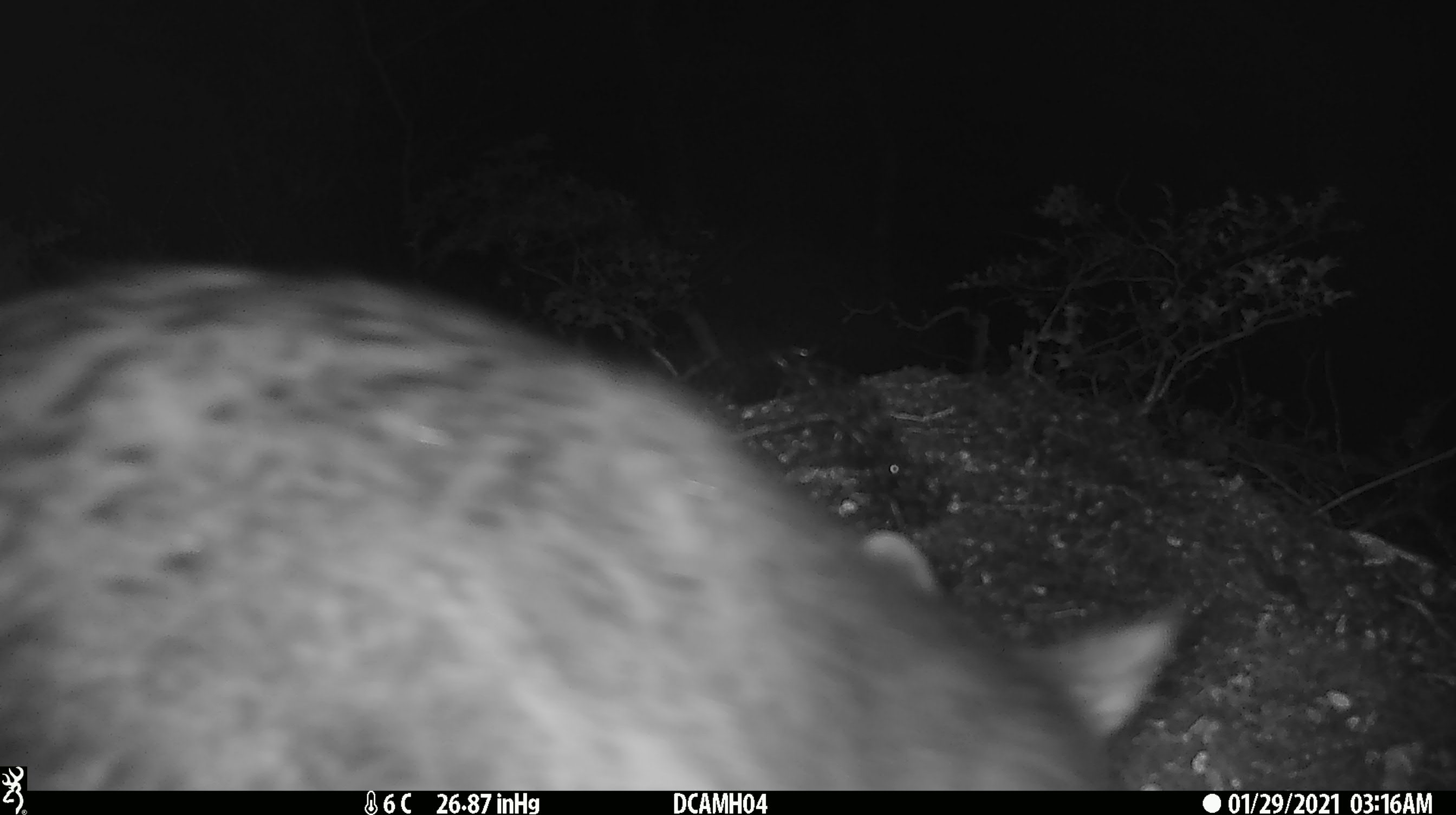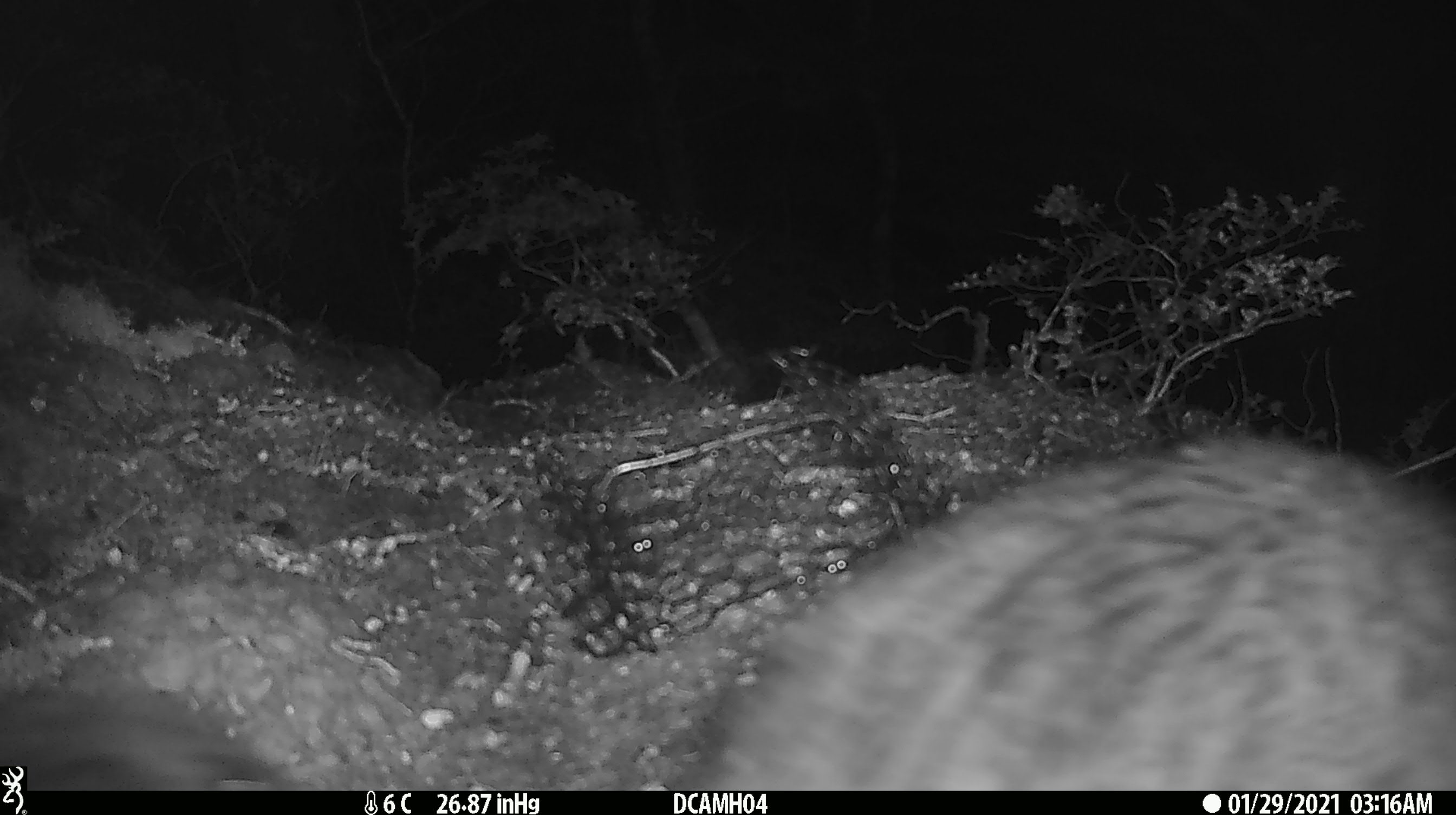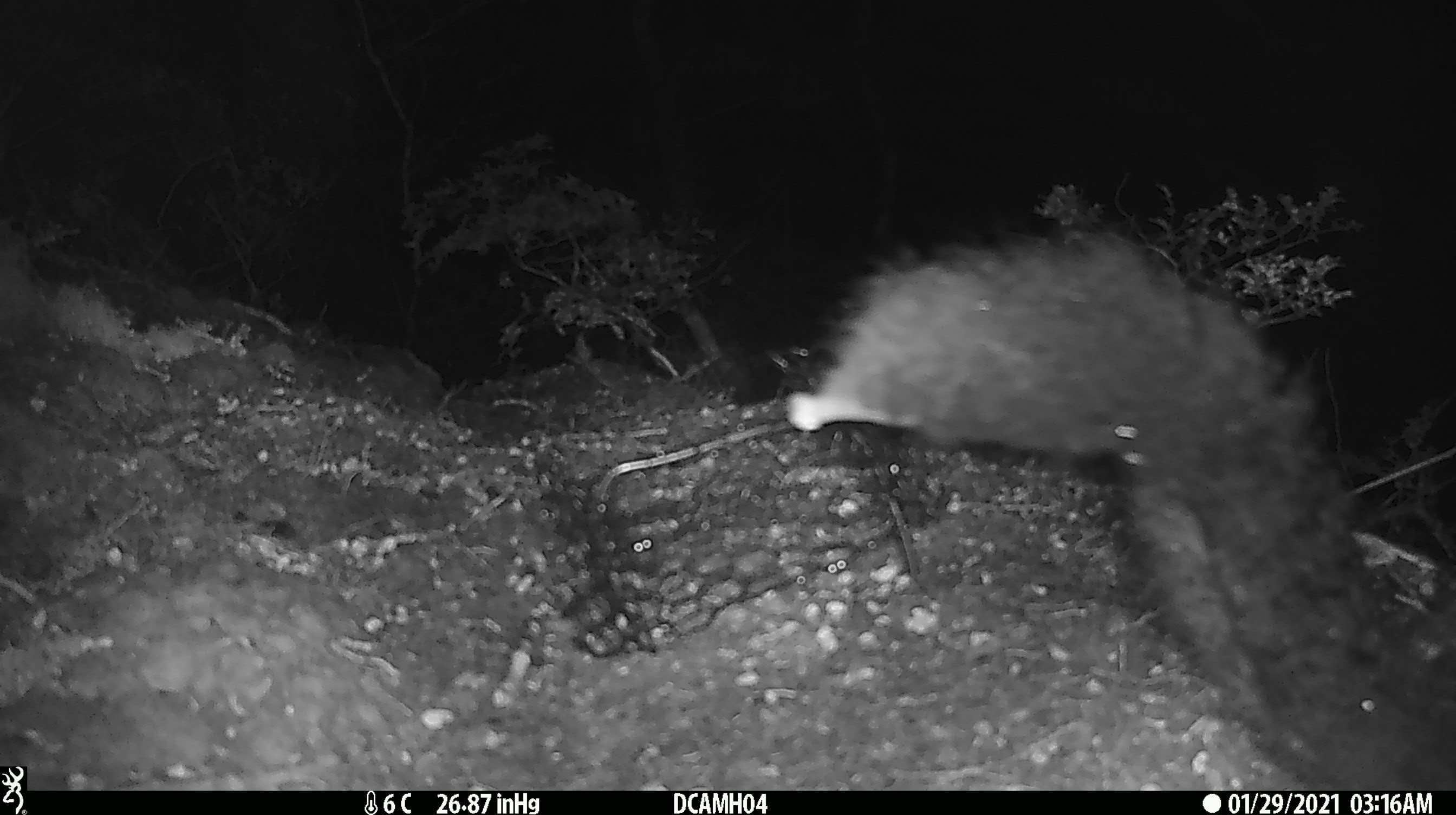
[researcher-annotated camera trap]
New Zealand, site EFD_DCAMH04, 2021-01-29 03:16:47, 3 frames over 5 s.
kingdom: Animalia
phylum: Chordata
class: Mammalia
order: Diprotodontia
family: Phalangeridae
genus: Trichosurus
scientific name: Trichosurus vulpecula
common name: common brushtail possum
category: possum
Possum (common brushtail possum) (Trichosurus vulpecula).